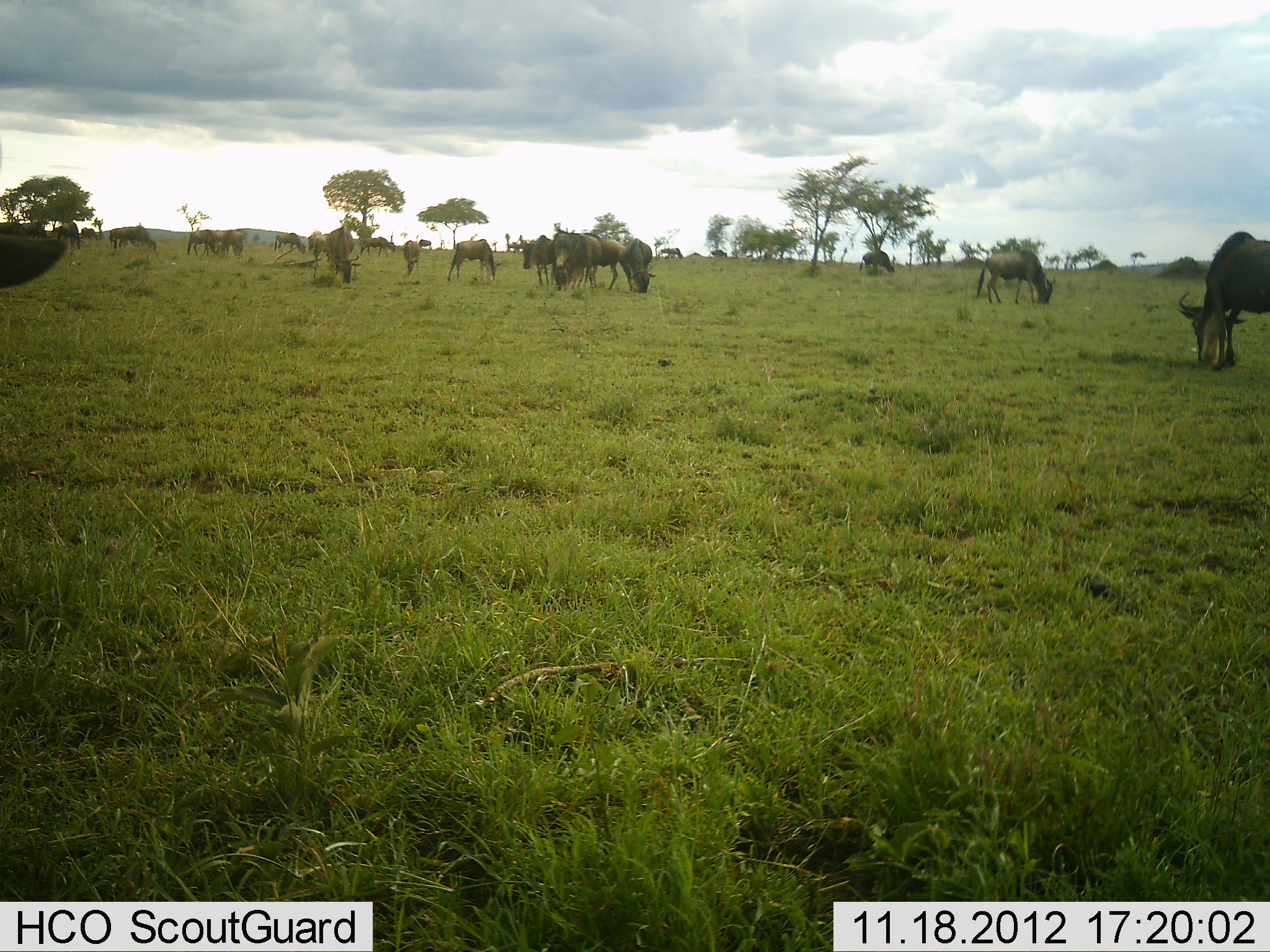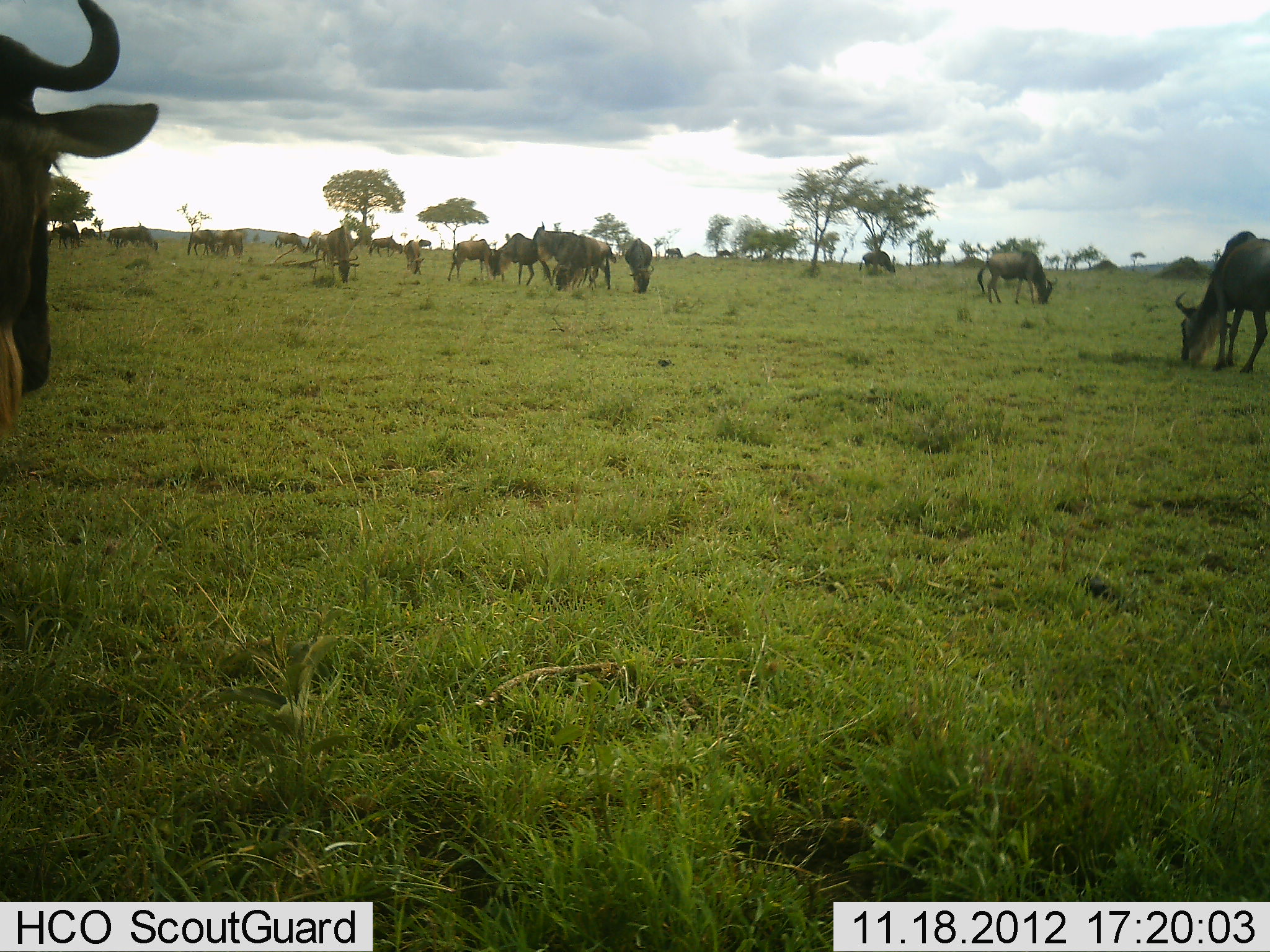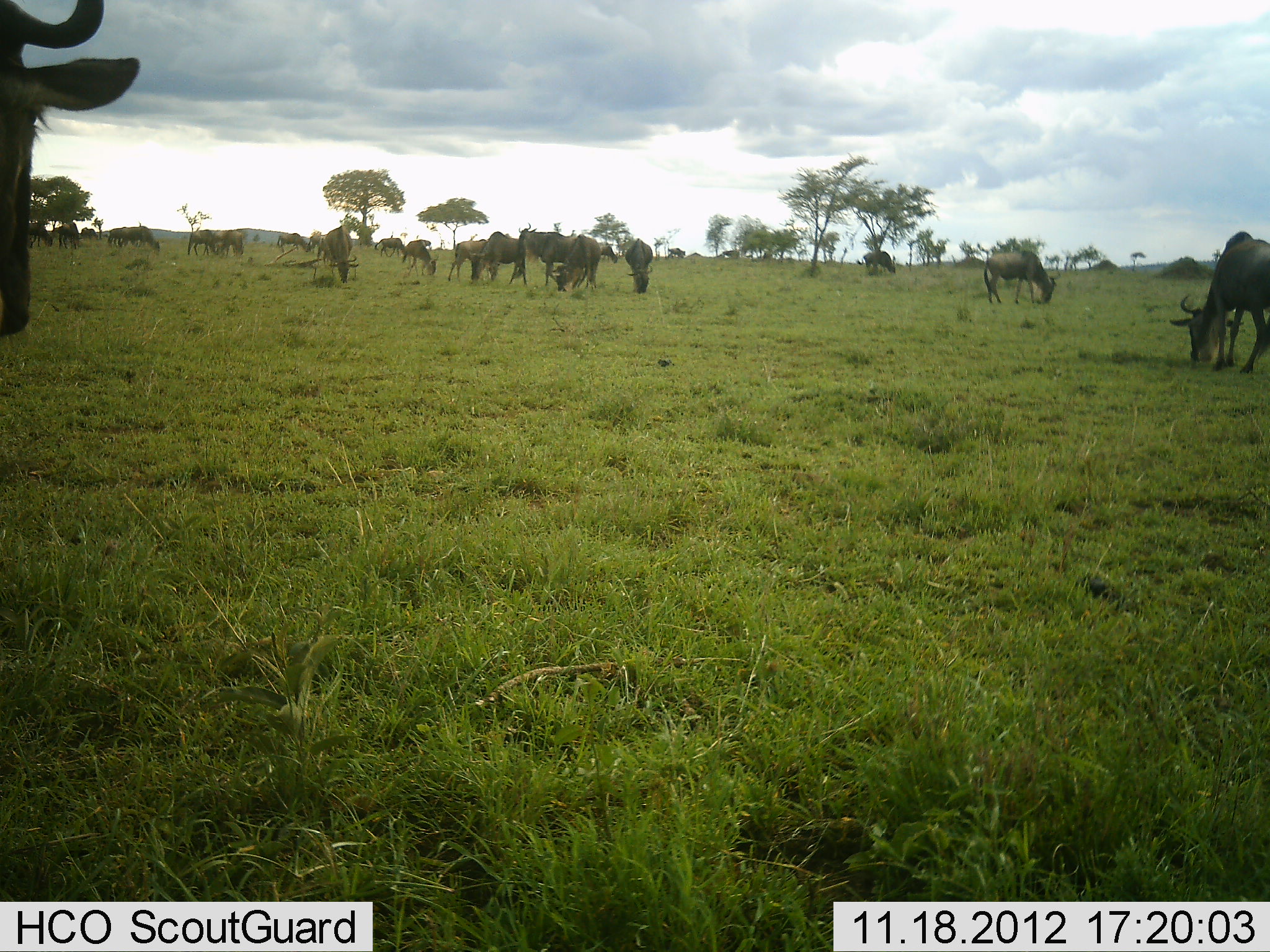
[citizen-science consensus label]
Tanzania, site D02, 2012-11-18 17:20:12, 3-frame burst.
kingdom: Animalia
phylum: Chordata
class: Mammalia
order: Artiodactyla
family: Bovidae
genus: Connochaetes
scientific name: Connochaetes taurinus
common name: blue wildebeest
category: wildebeest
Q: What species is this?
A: Wildebeest (blue wildebeest) (Connochaetes taurinus).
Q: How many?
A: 11-50.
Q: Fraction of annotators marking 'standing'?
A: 50%.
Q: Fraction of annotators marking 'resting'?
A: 0%.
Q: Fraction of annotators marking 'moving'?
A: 40%.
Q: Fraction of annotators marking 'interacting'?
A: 0%.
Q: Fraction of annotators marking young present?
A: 0%.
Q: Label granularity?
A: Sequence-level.